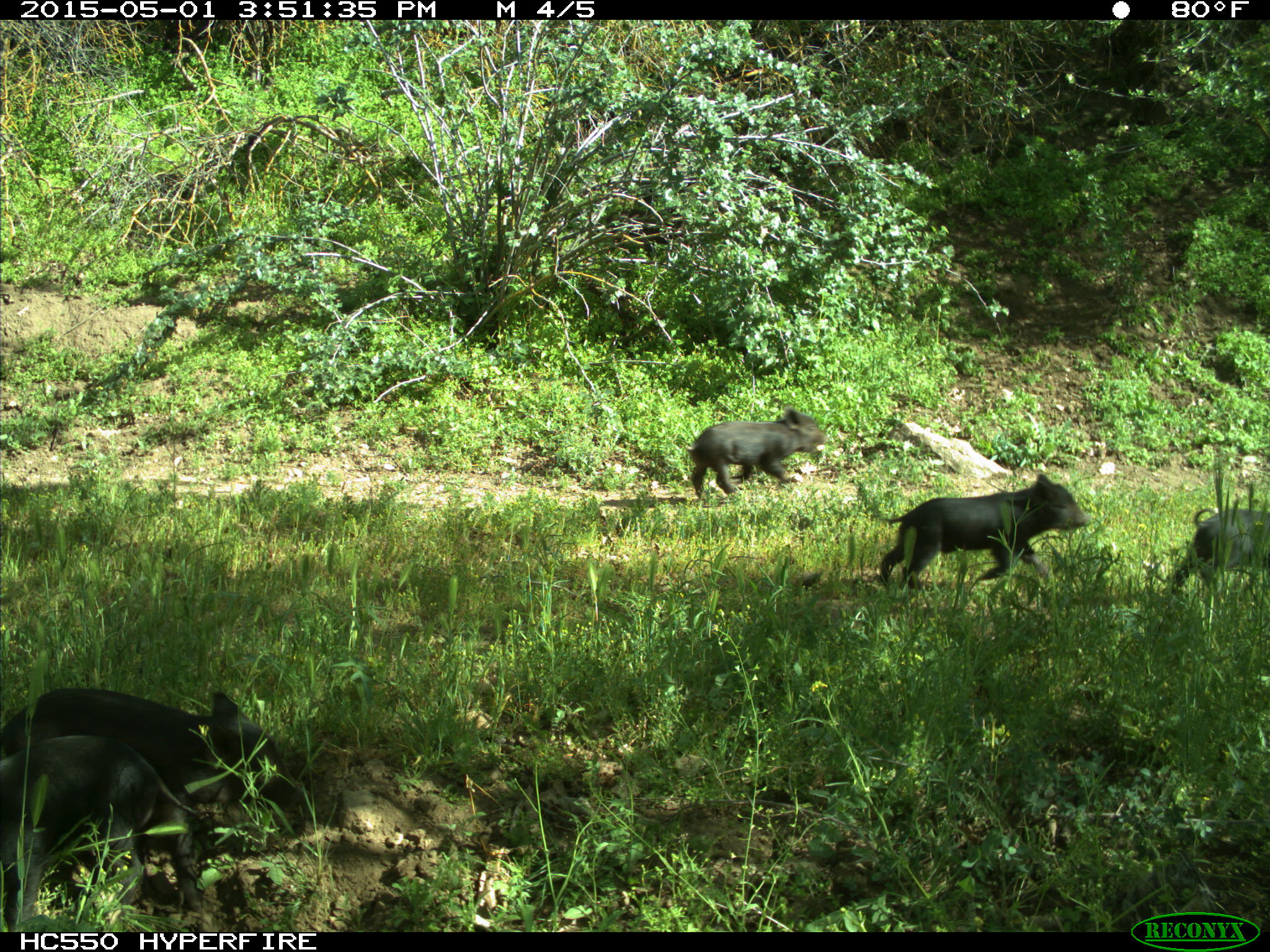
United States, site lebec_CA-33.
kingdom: Animalia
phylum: Chordata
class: Mammalia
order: Artiodactyla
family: Suidae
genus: Sus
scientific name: Sus scrofa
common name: wild boar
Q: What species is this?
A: Sus scrofa (wild boar).